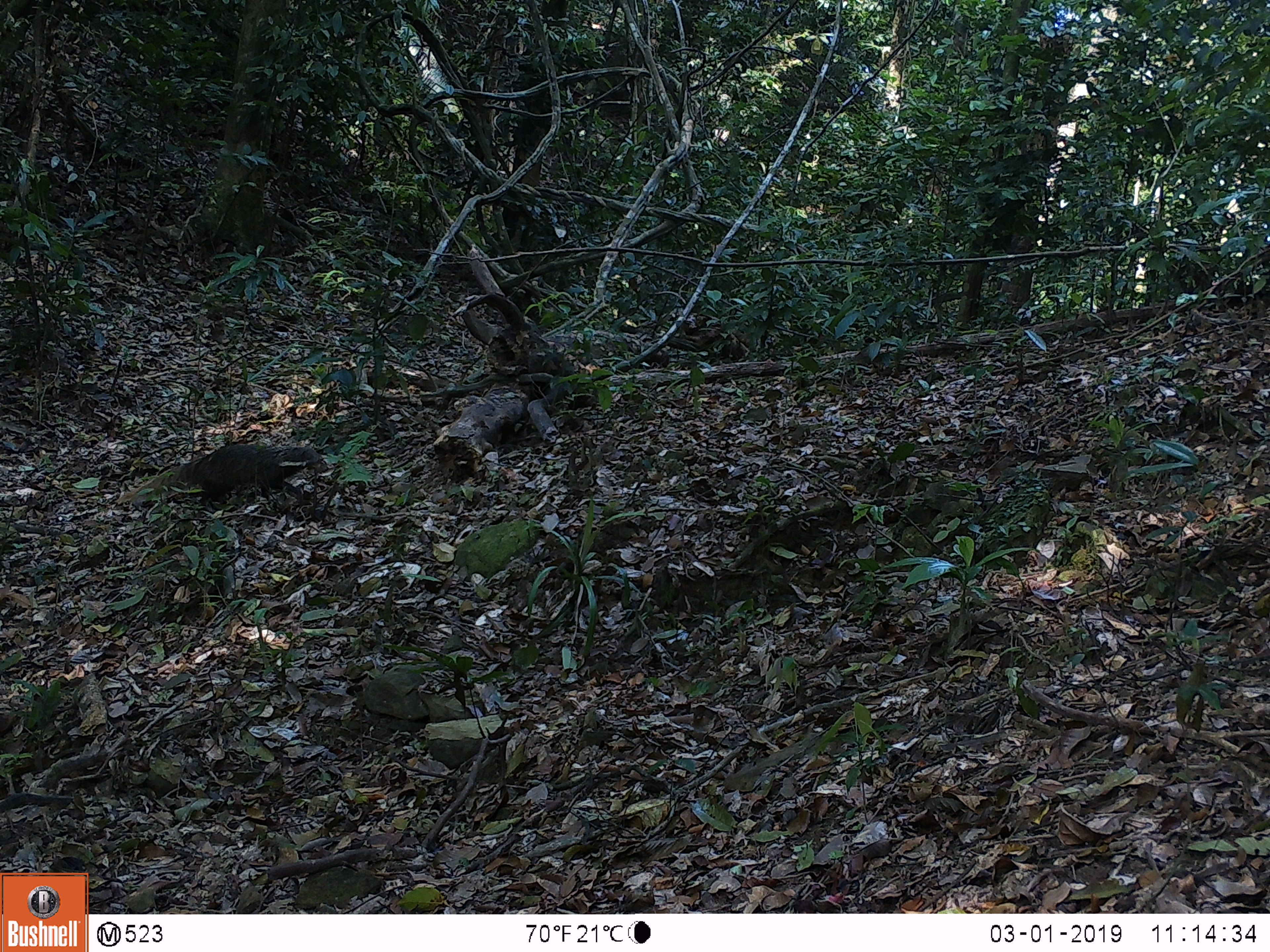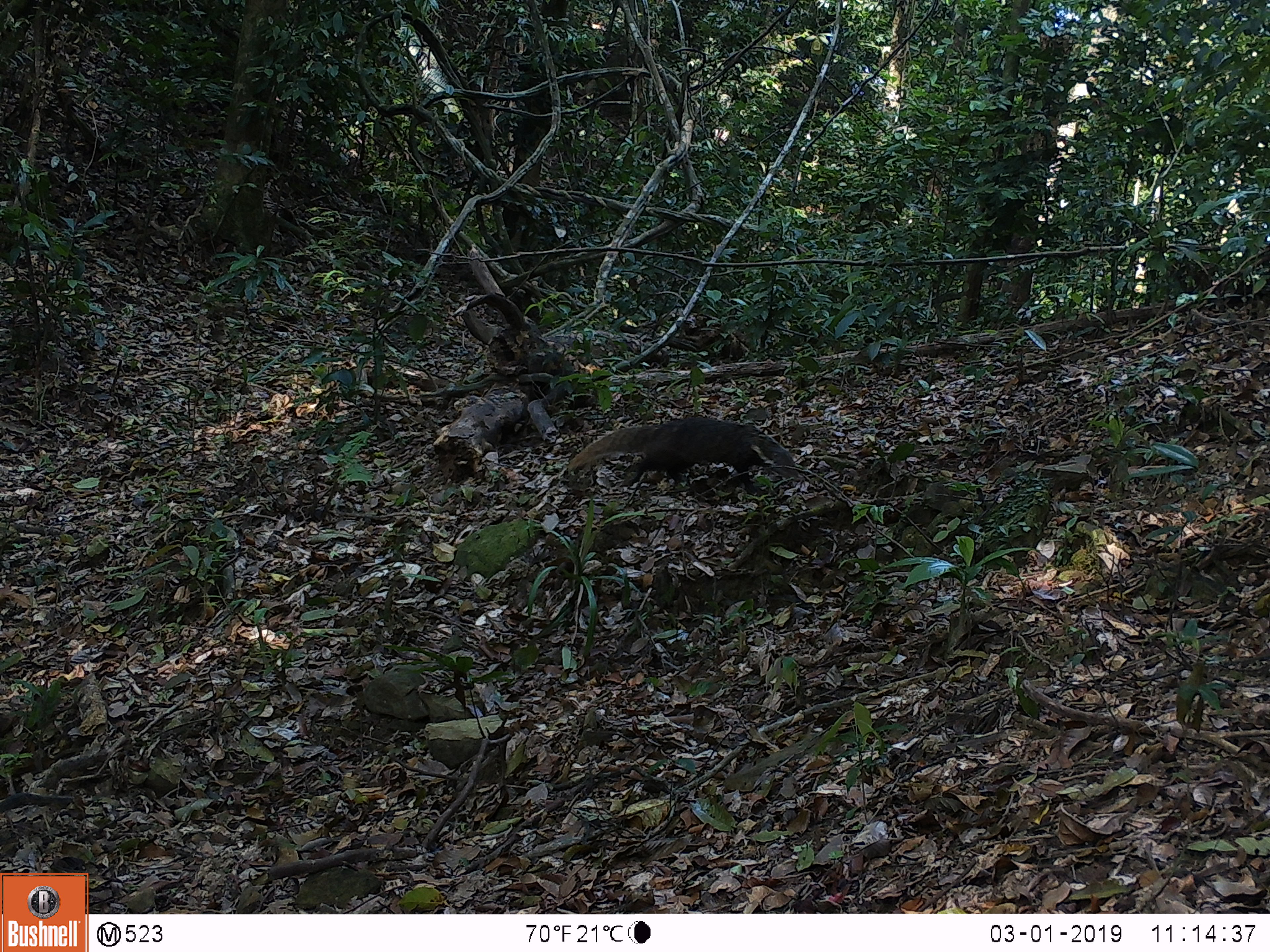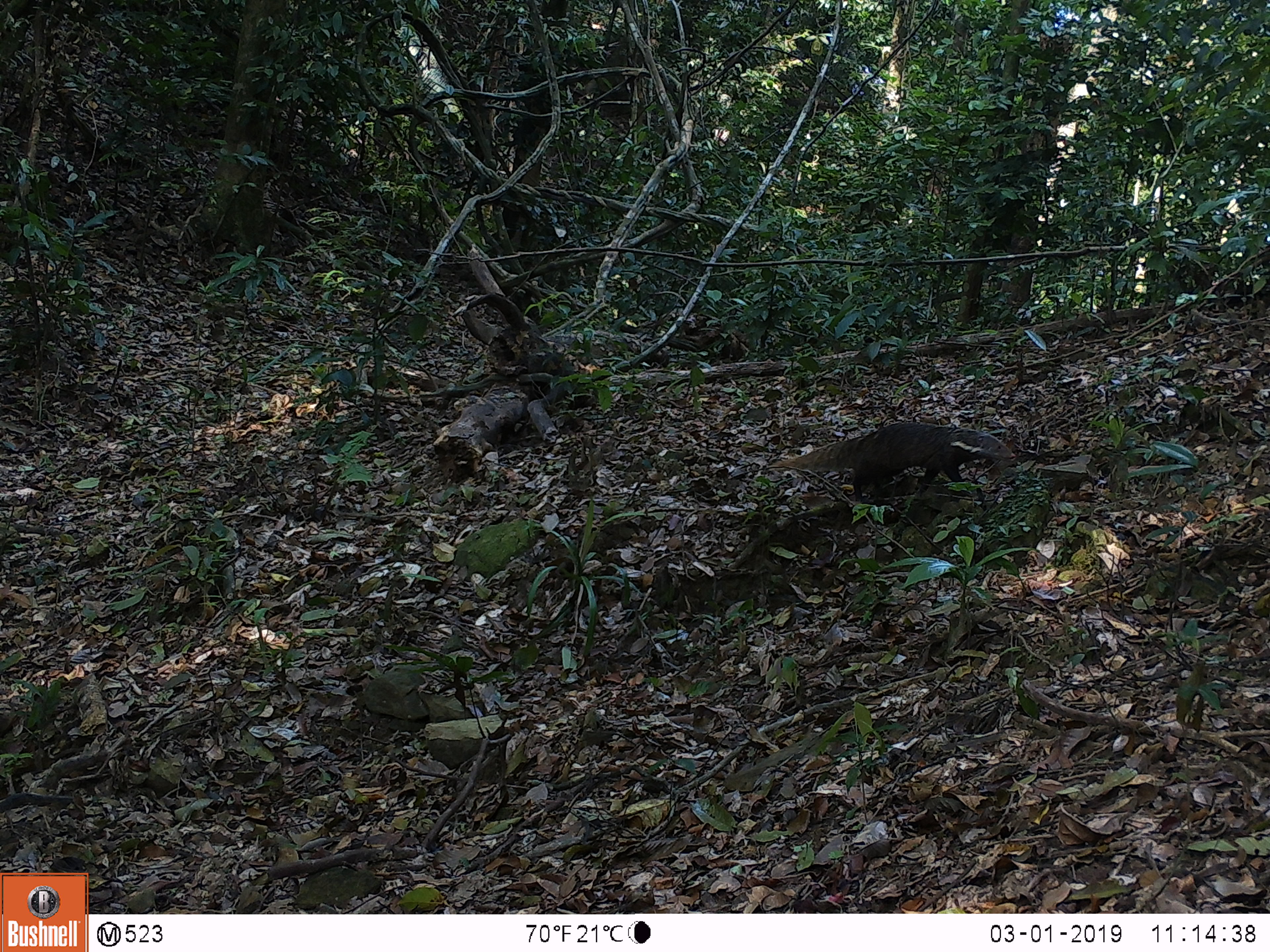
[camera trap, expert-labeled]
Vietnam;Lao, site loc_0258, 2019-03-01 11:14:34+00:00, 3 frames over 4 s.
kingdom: Animalia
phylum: Chordata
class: Mammalia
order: Carnivora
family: Herpestidae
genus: Urva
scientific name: Urva urva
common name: crab-eating mongoose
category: crab eating mongoose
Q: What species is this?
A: Crab eating mongoose (crab-eating mongoose) (Urva urva).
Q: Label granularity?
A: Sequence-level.